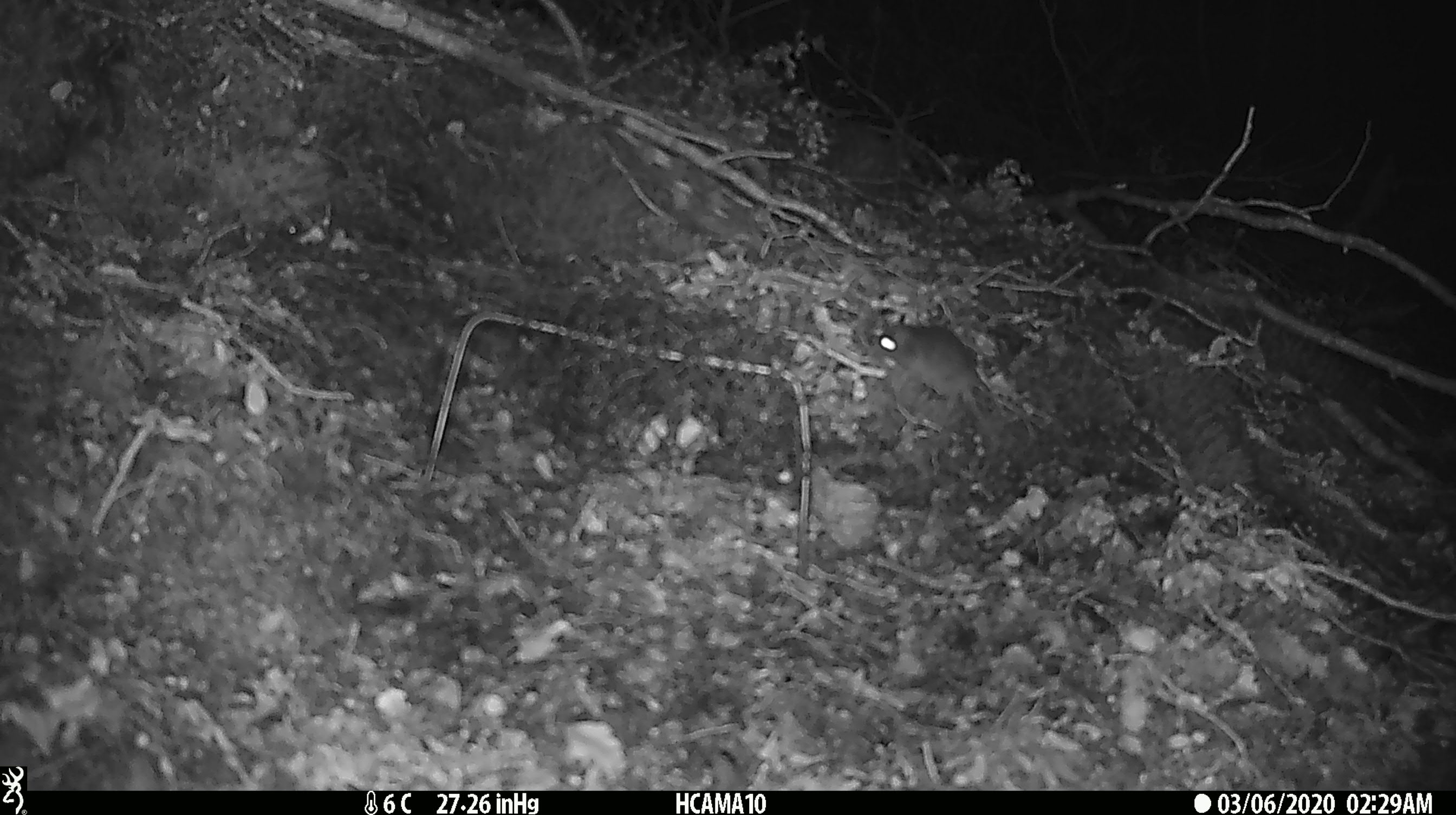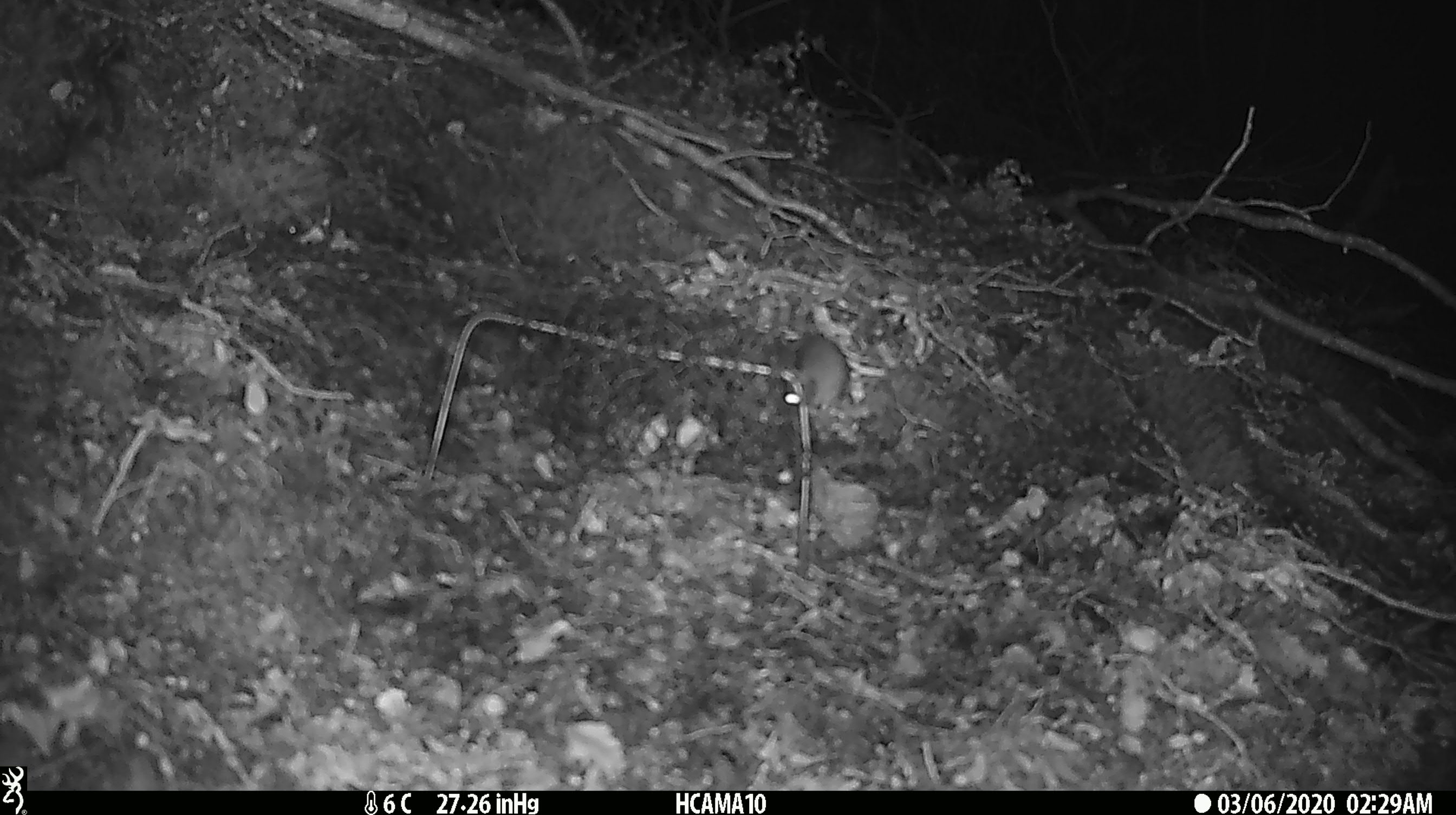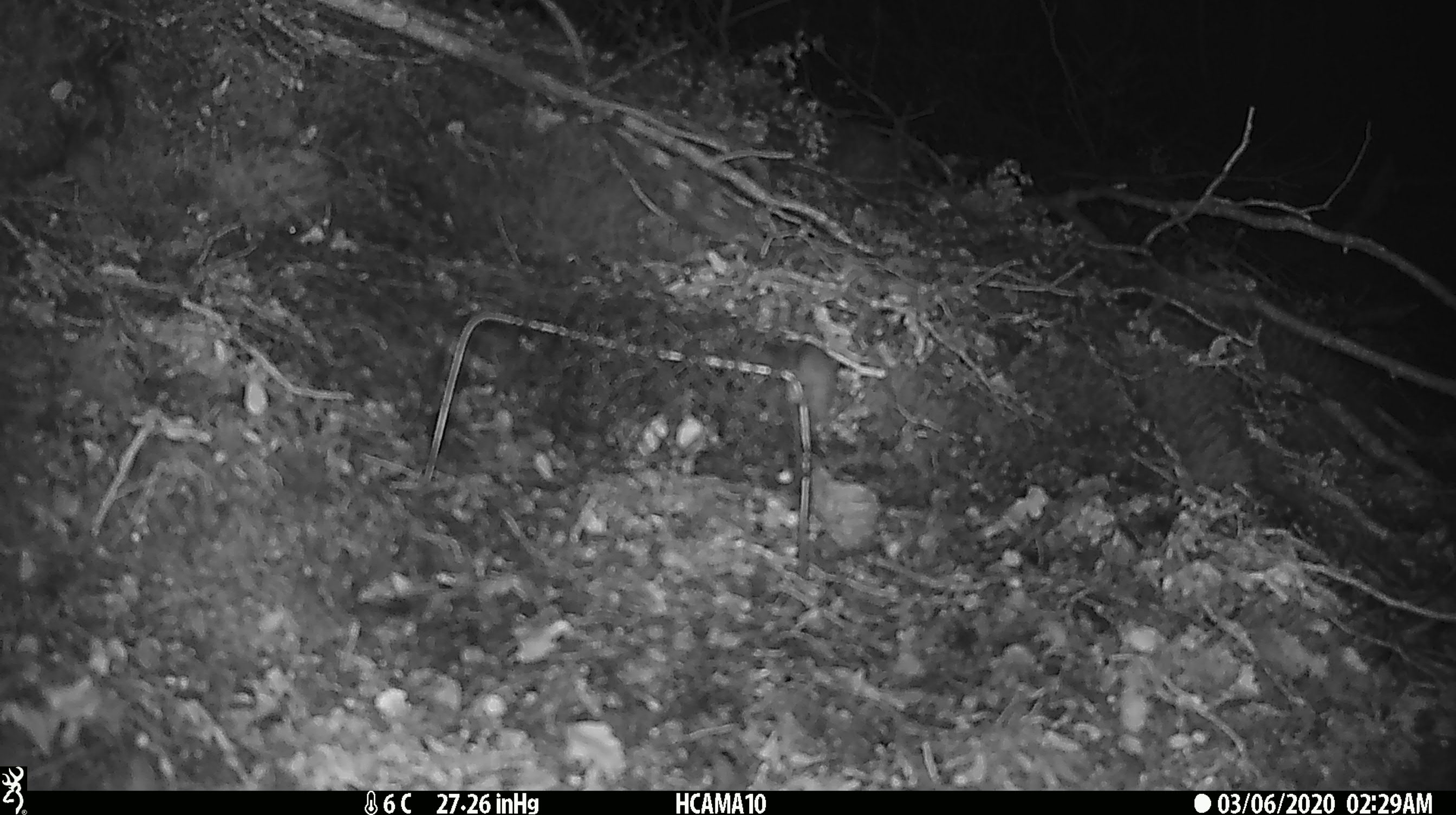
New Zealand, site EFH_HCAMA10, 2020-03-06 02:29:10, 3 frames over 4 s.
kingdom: Animalia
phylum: Chordata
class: Mammalia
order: Rodentia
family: Muridae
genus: Mus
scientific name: Mus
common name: mouse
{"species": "mouse (Mus)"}